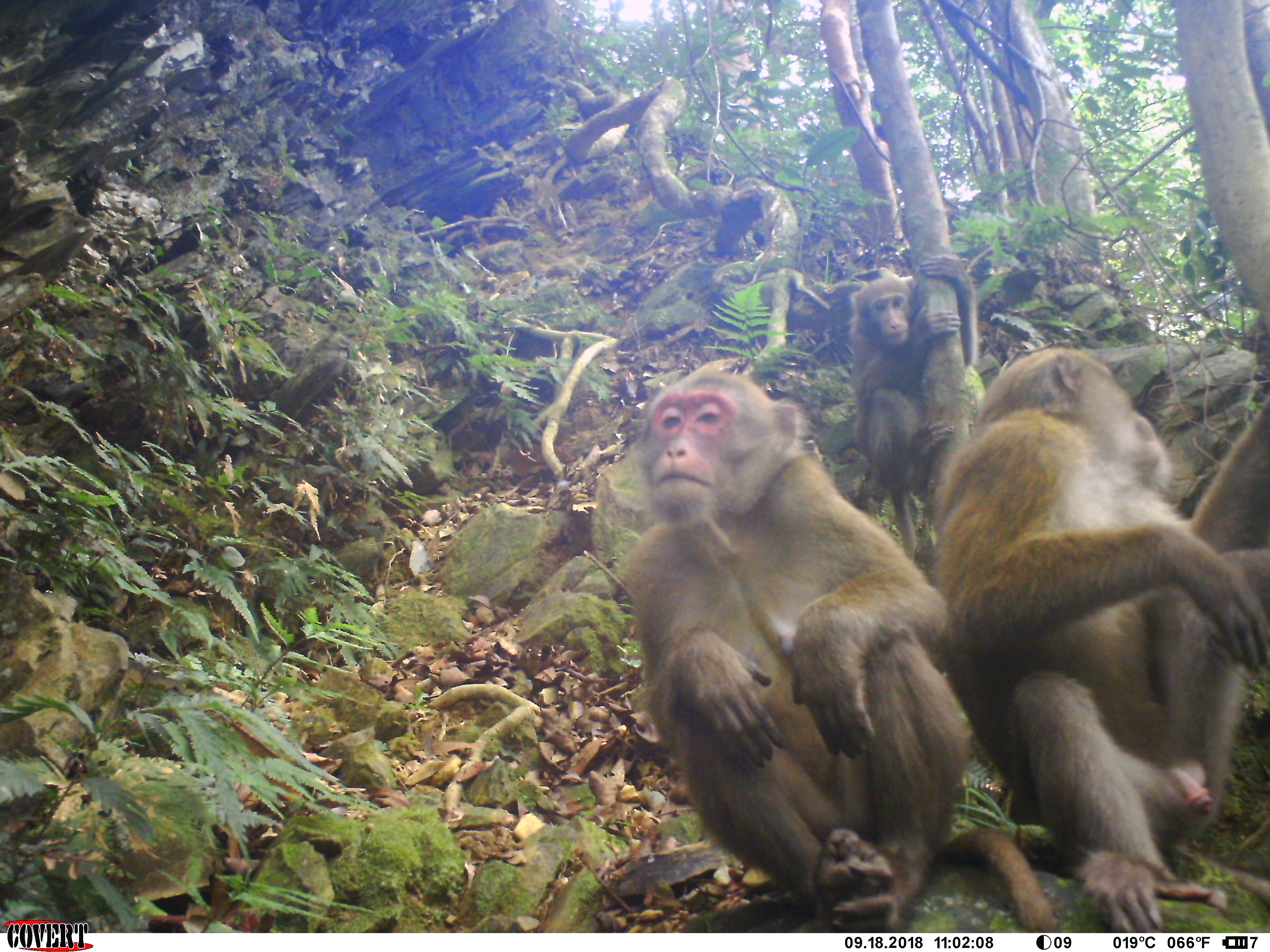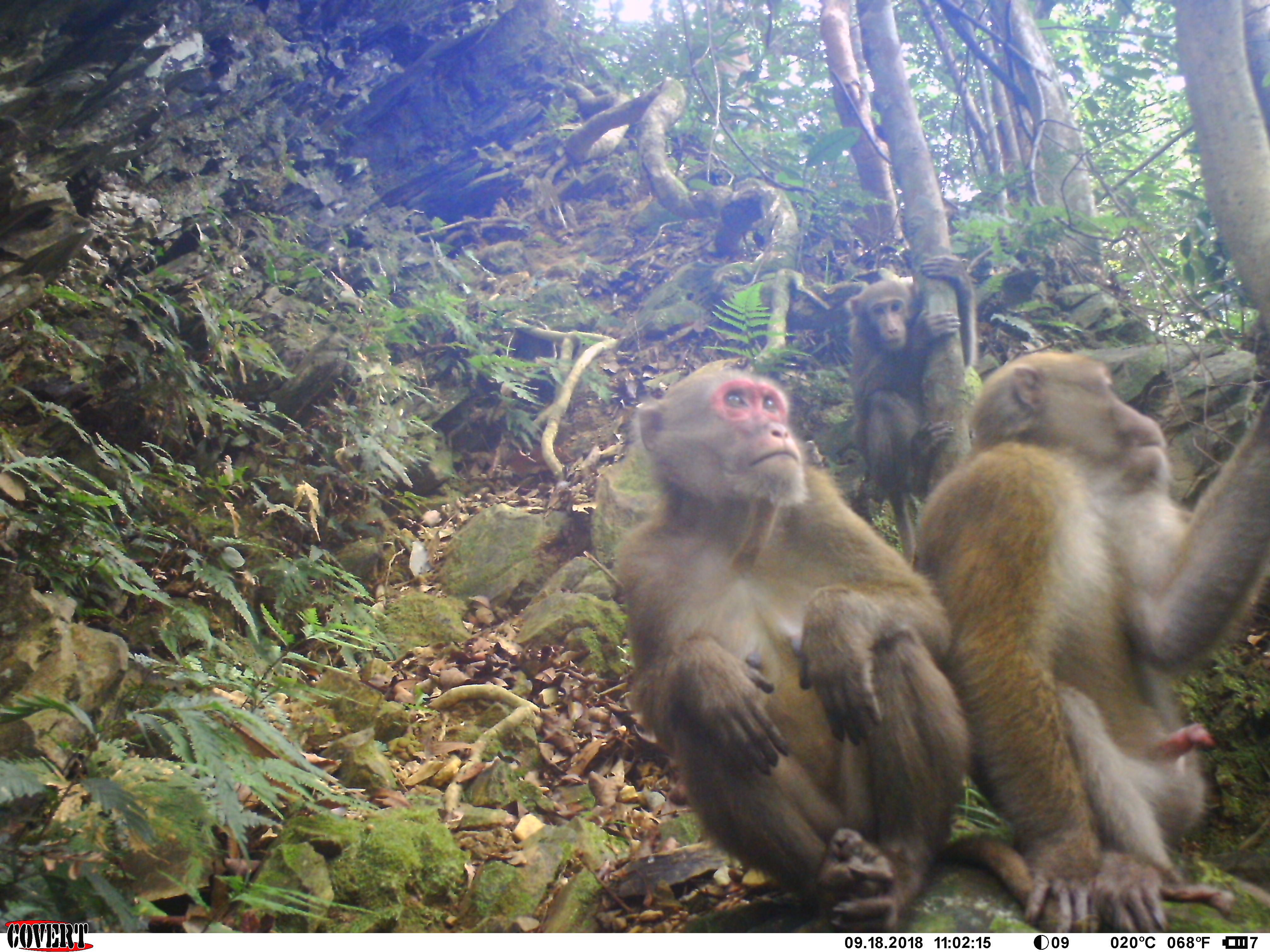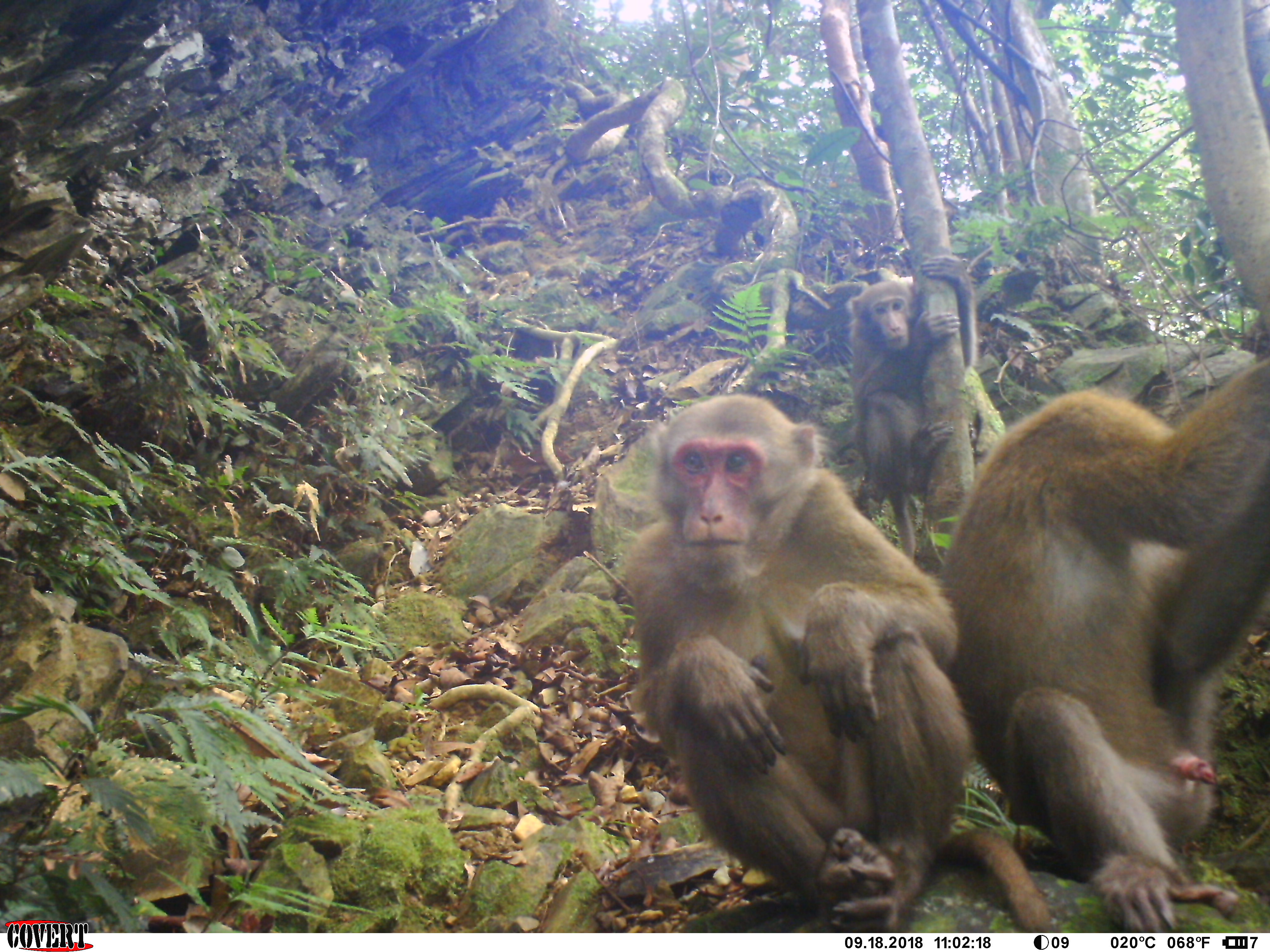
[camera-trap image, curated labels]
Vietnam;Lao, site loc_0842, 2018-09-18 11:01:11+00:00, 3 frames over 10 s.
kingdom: Animalia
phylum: Chordata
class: Mammalia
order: Primates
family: Cercopithecidae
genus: Macaca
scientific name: Macaca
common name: macaques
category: assam or rhesus macaque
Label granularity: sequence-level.